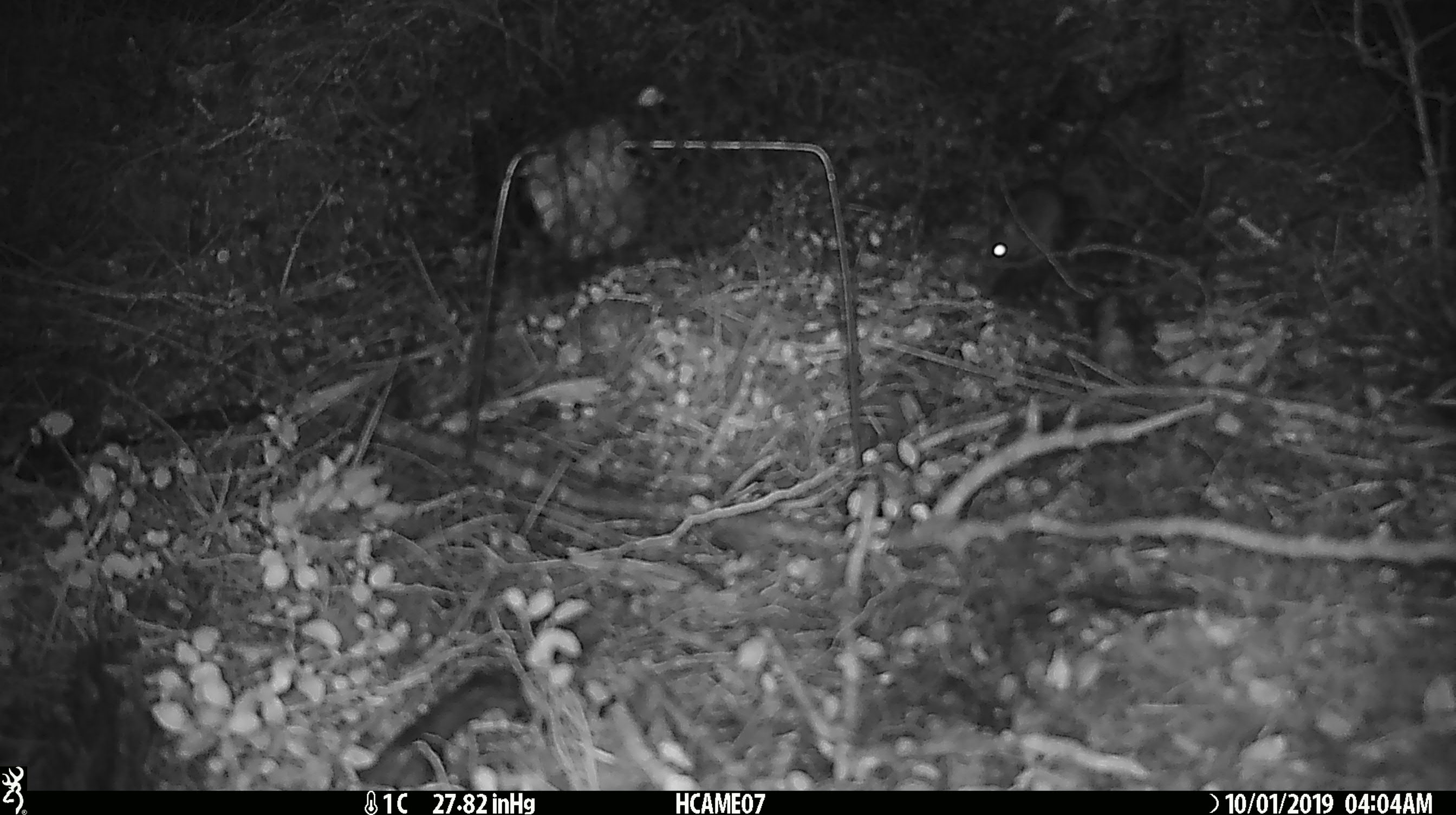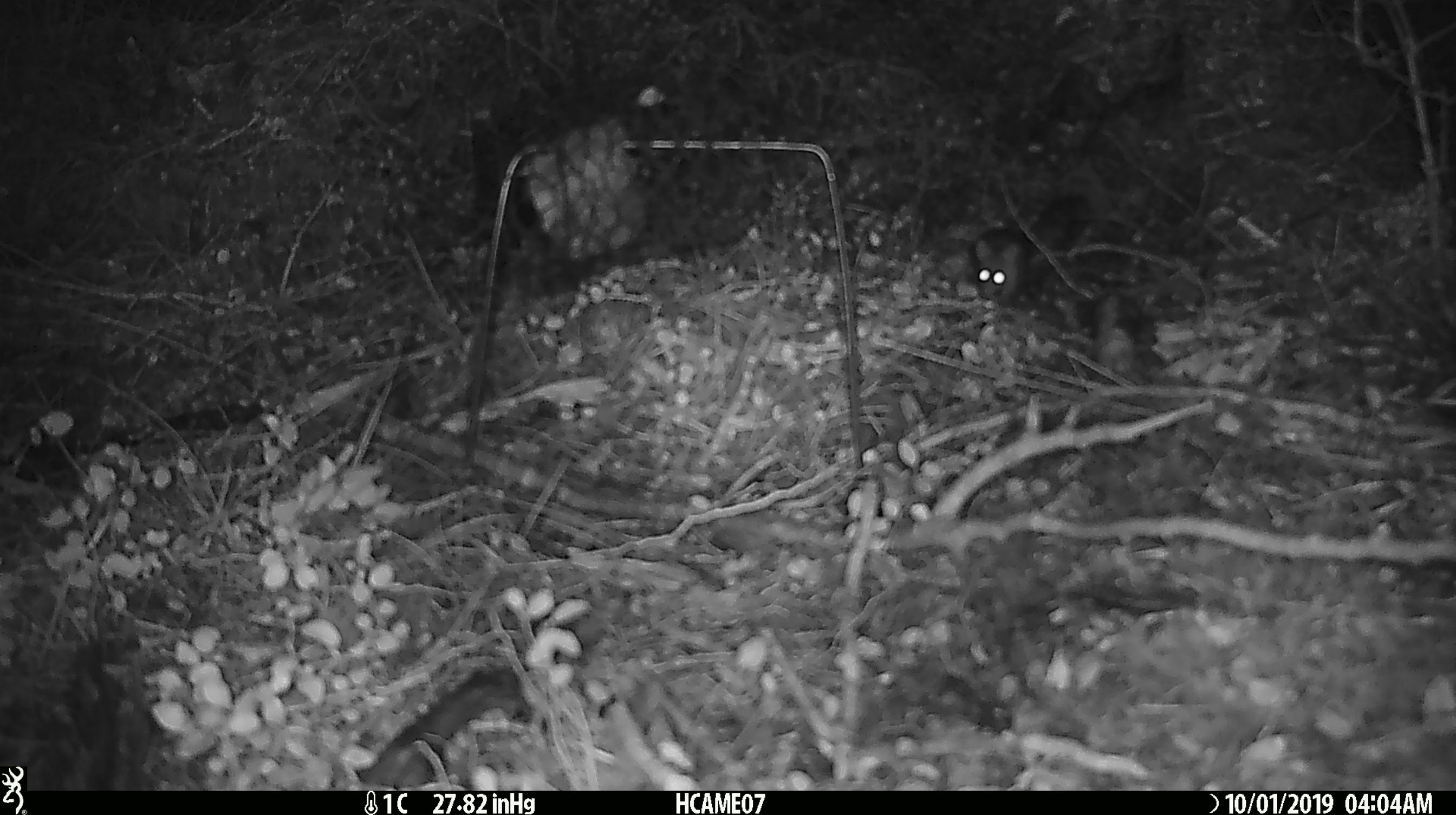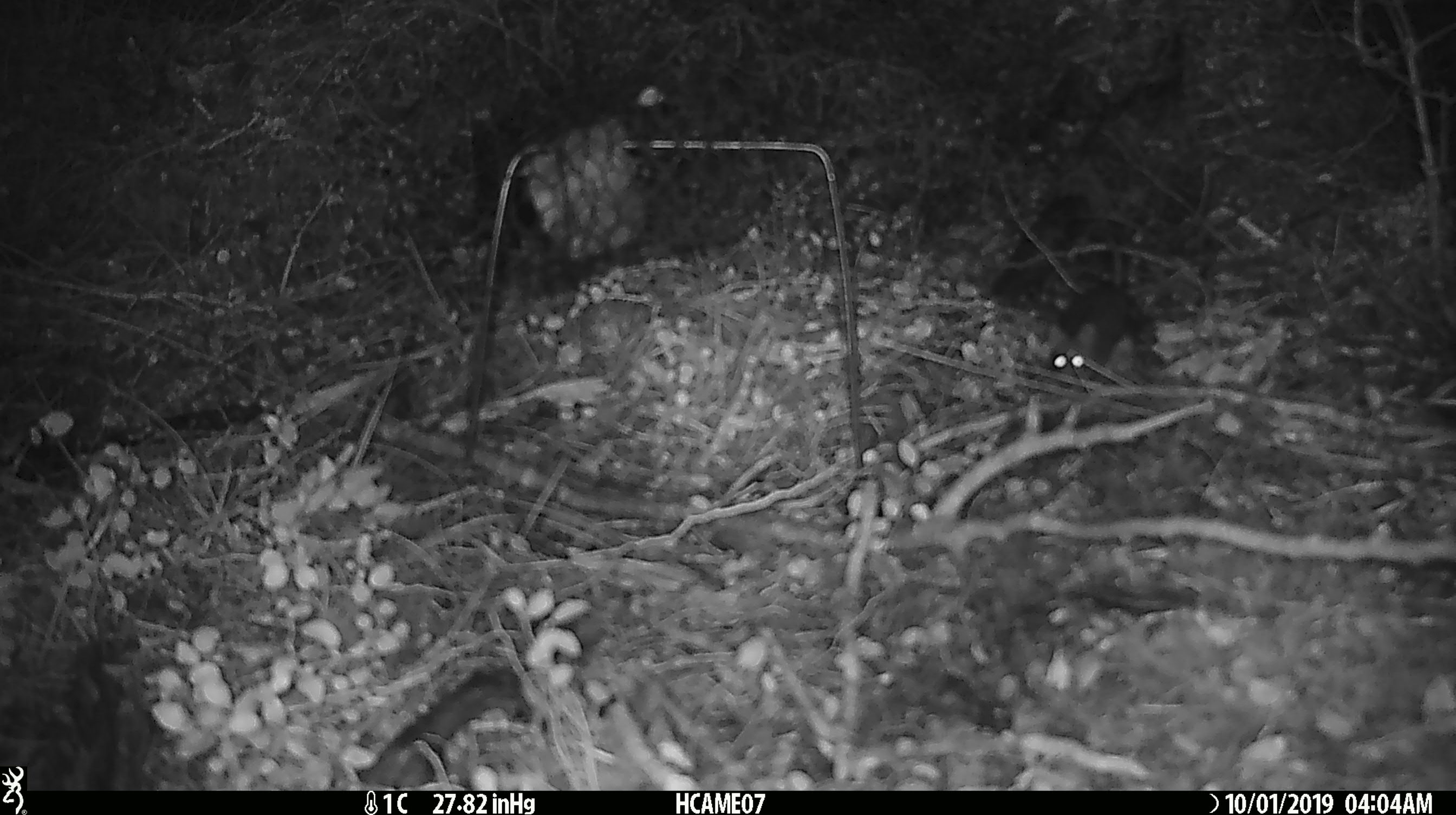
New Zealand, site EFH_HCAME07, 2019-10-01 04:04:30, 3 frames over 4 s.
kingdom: Animalia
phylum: Chordata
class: Mammalia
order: Rodentia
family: Muridae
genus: Mus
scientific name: Mus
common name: mouse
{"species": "mouse (Mus)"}